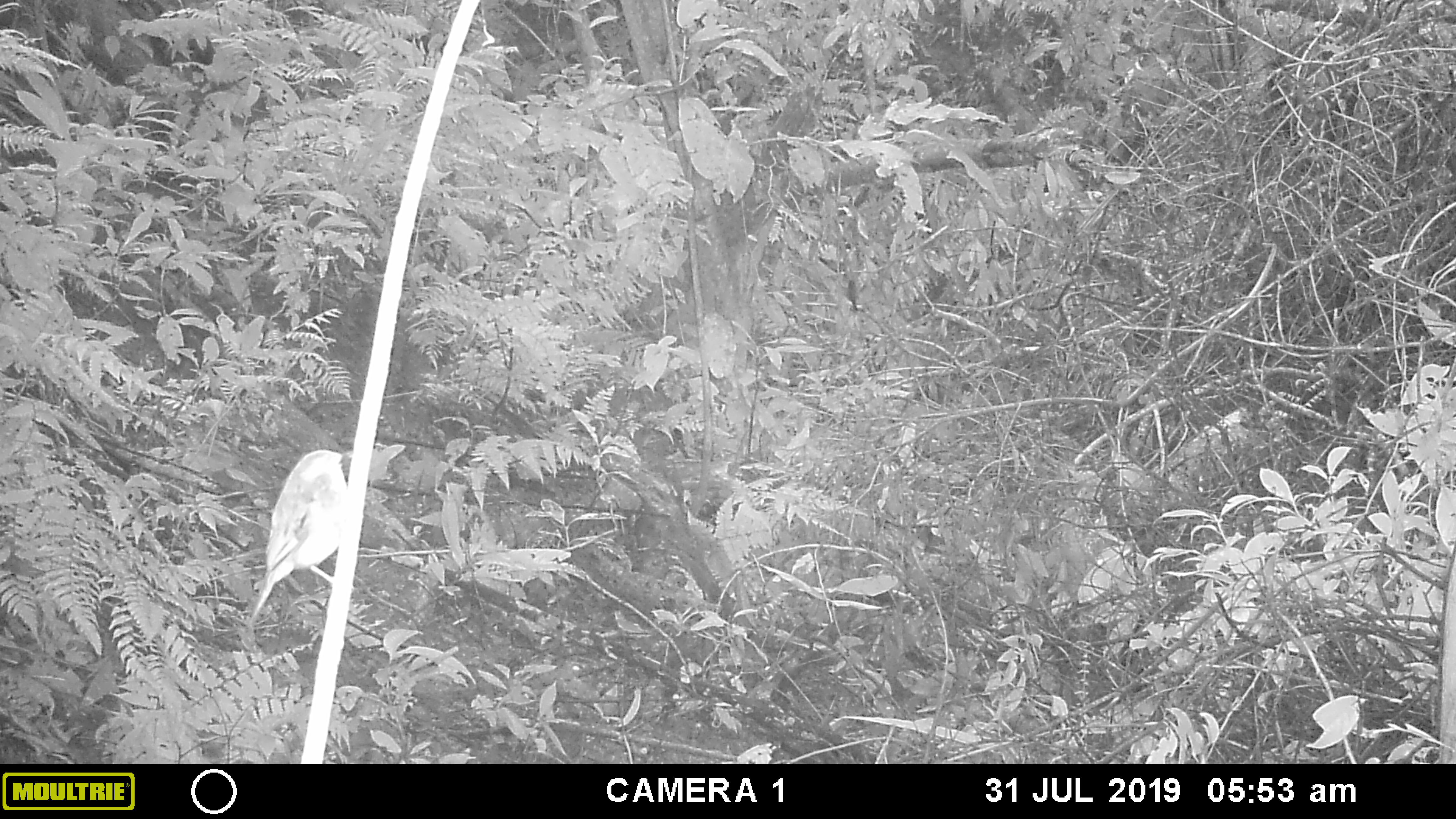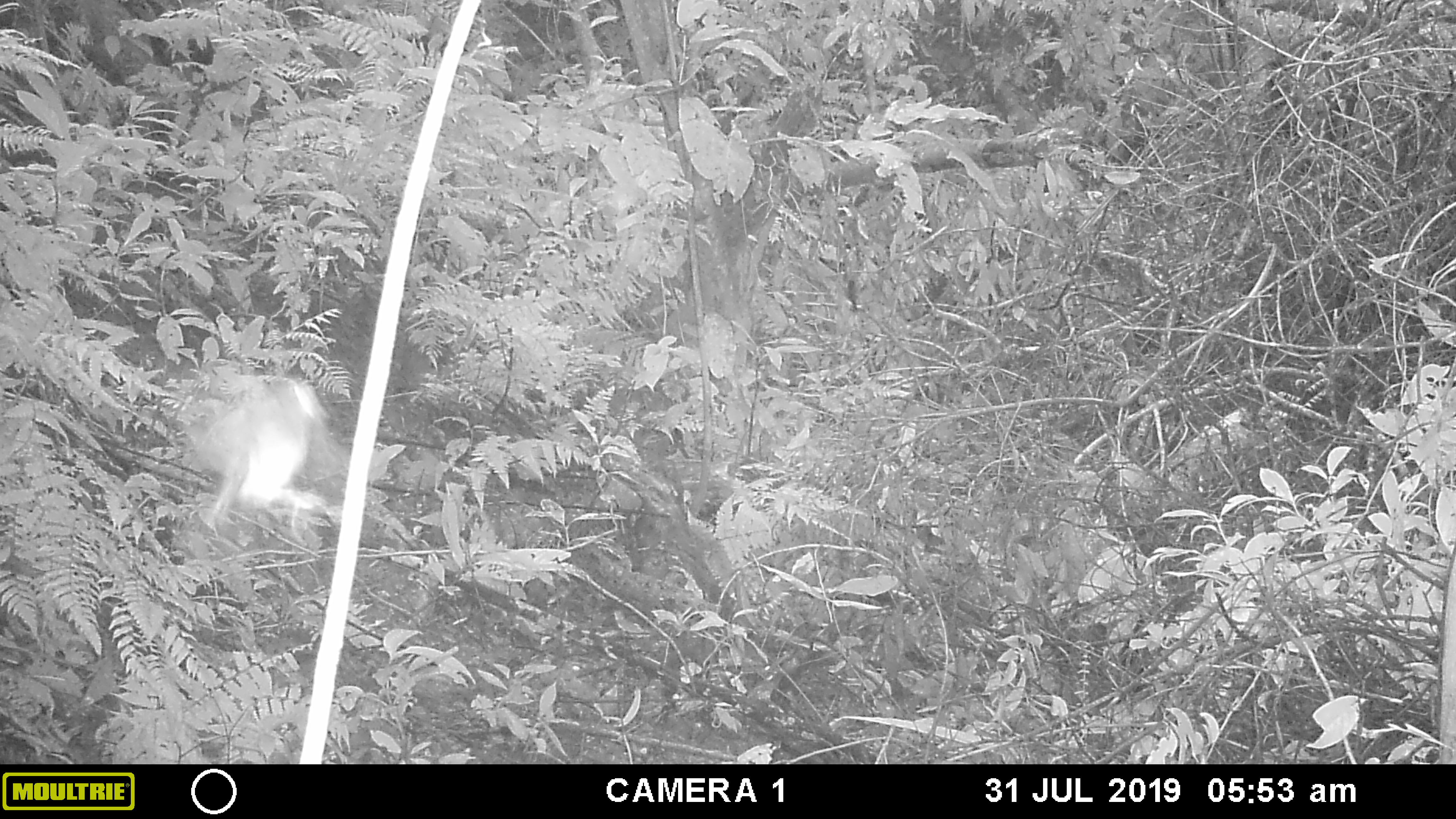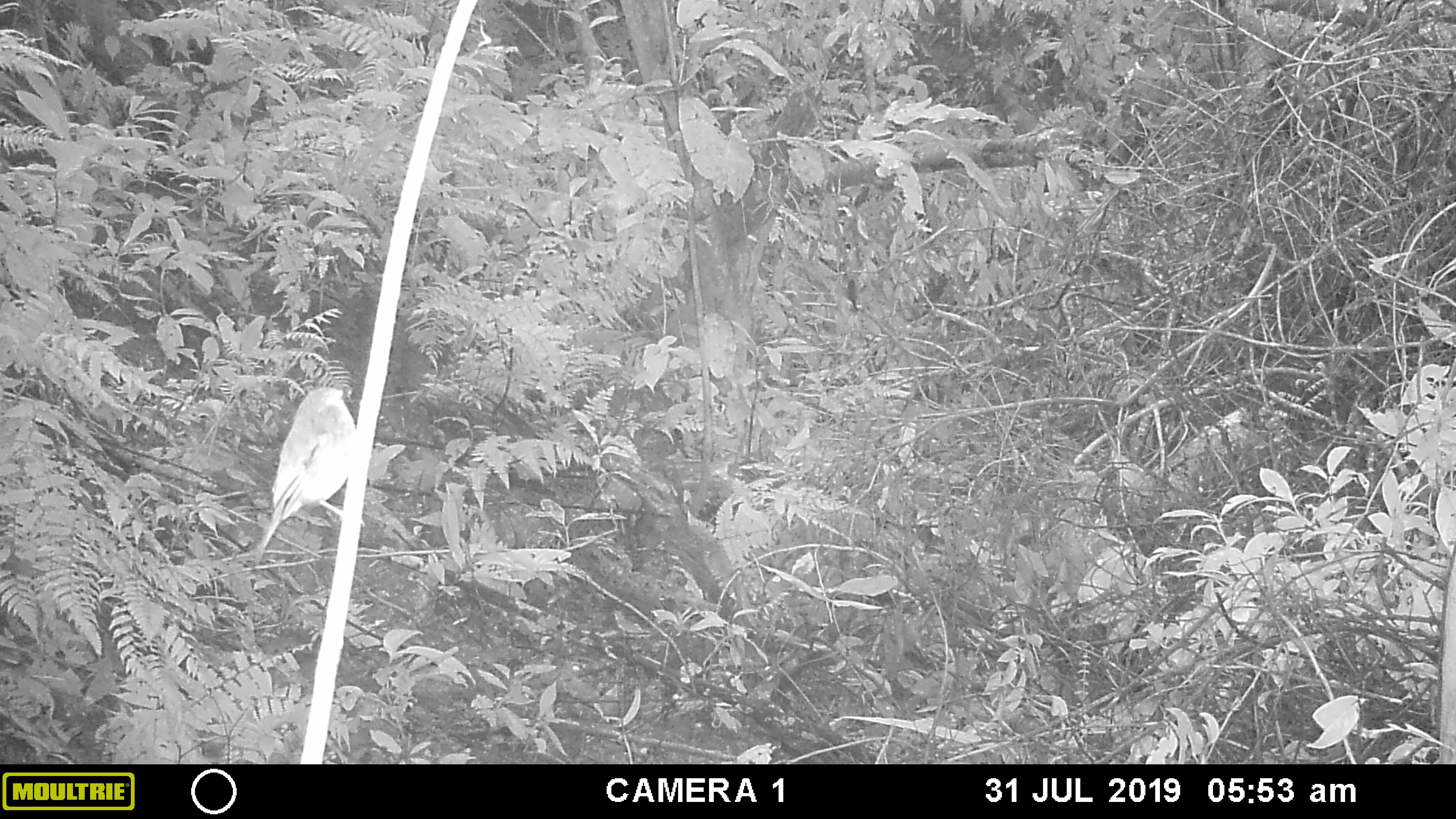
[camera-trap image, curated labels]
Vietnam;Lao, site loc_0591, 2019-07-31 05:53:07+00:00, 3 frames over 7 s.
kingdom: Animalia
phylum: Chordata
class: Aves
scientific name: Aves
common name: bird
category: unidentified bird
Unidentified bird (bird) (Aves). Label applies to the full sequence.